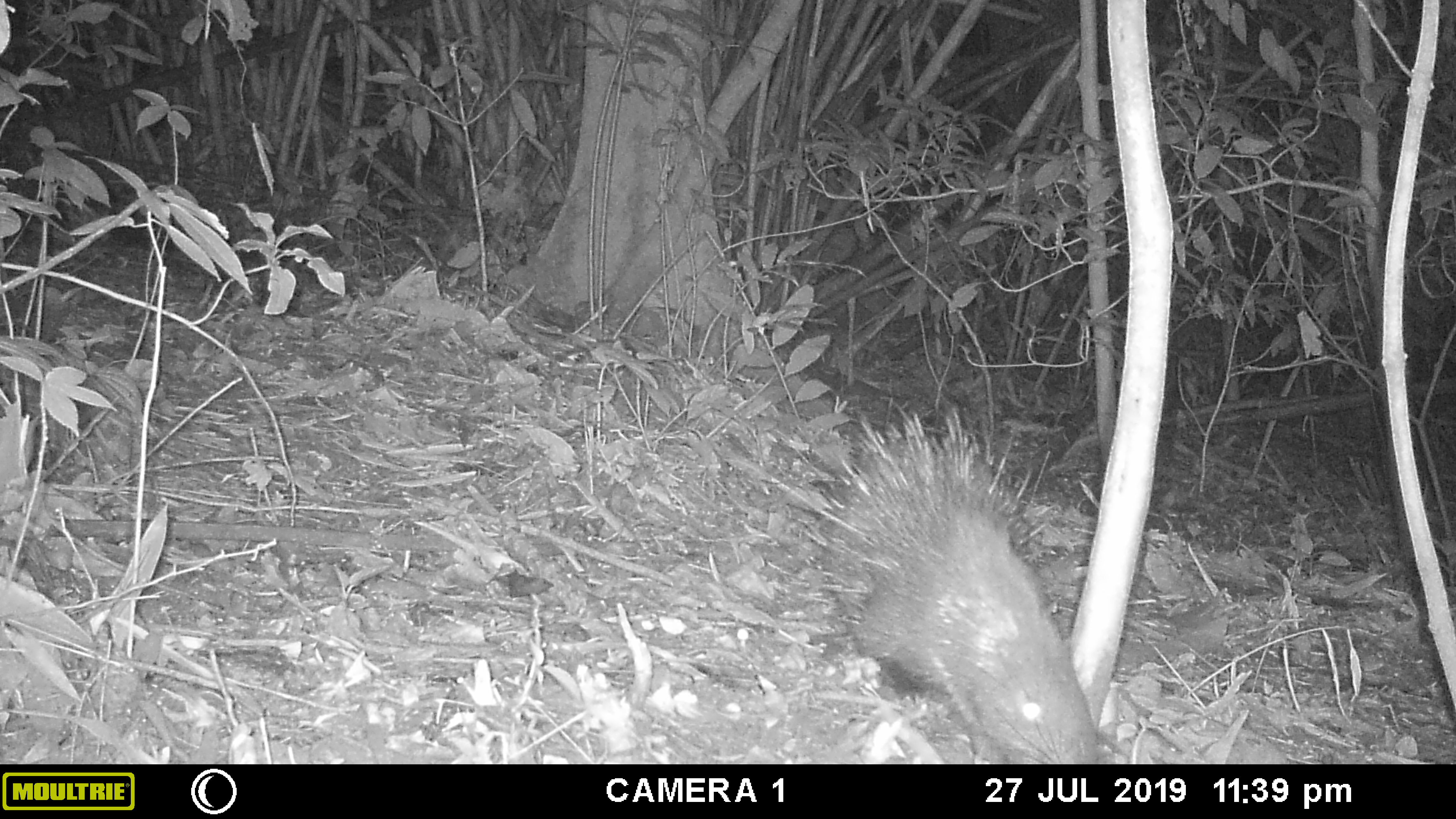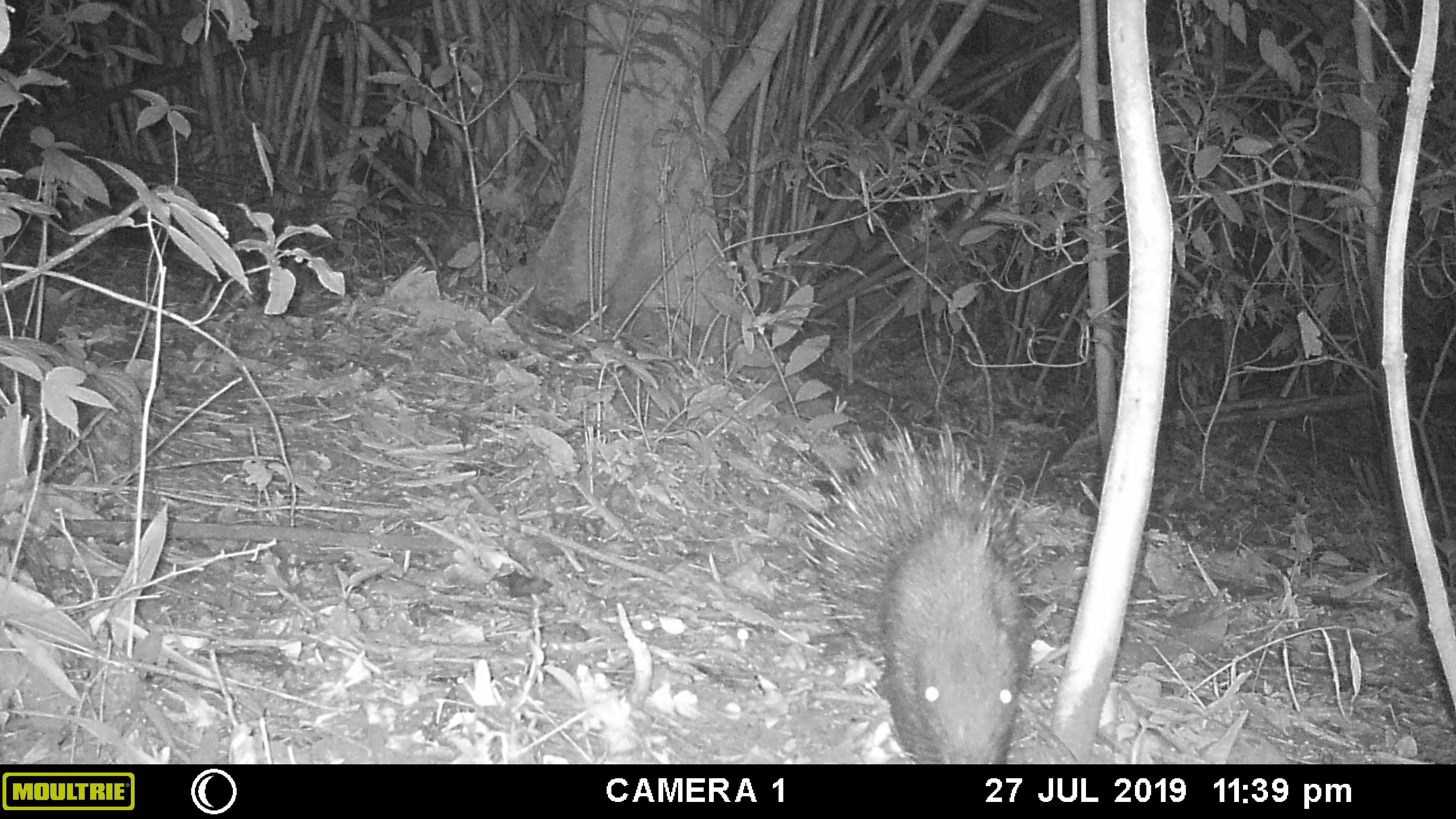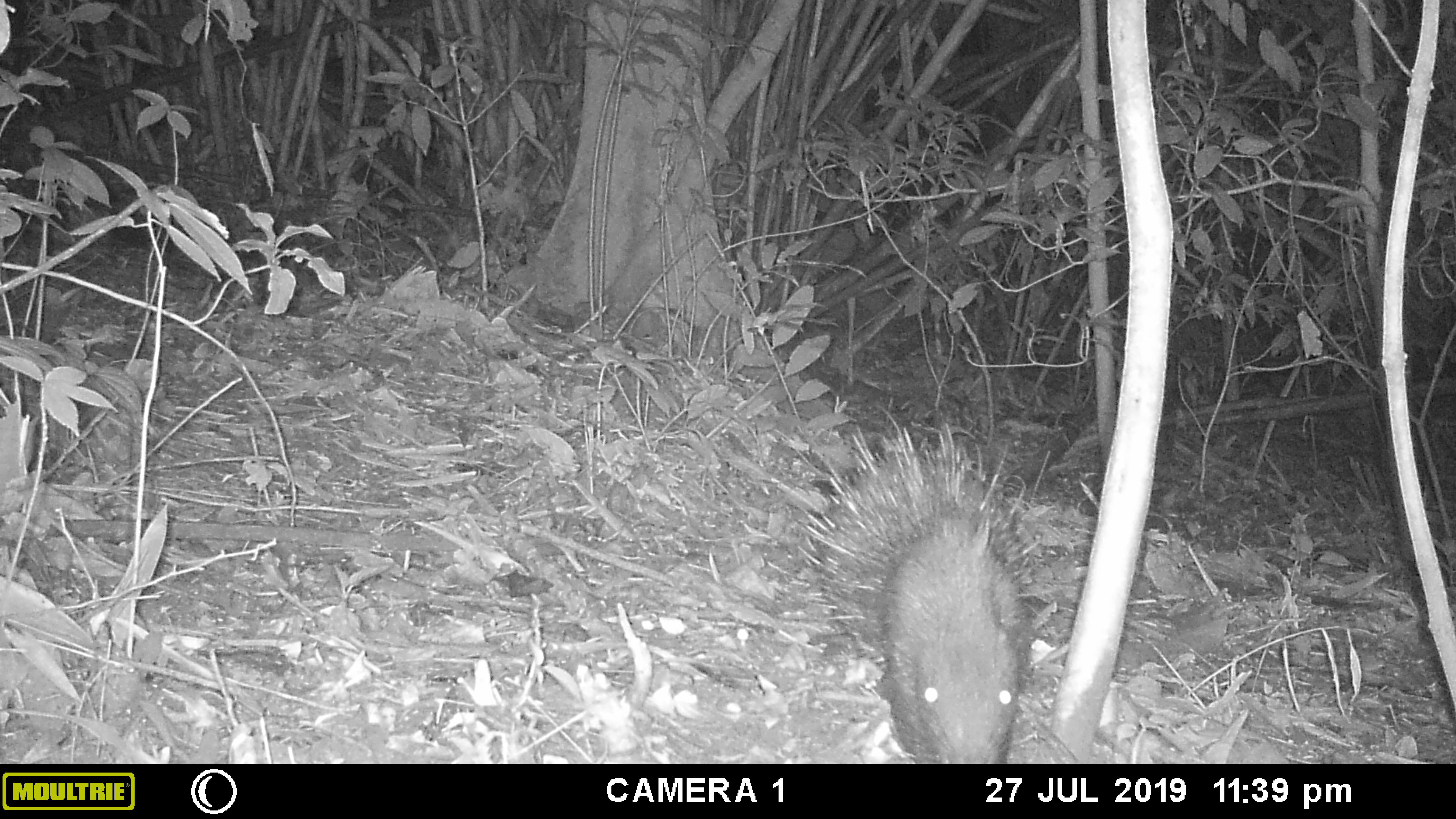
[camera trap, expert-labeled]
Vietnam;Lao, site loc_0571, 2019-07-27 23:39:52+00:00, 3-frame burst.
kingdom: Animalia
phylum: Chordata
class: Mammalia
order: Rodentia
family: Hystricidae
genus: Hystrix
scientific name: Hystrix brachyura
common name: malayan porcupine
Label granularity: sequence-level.